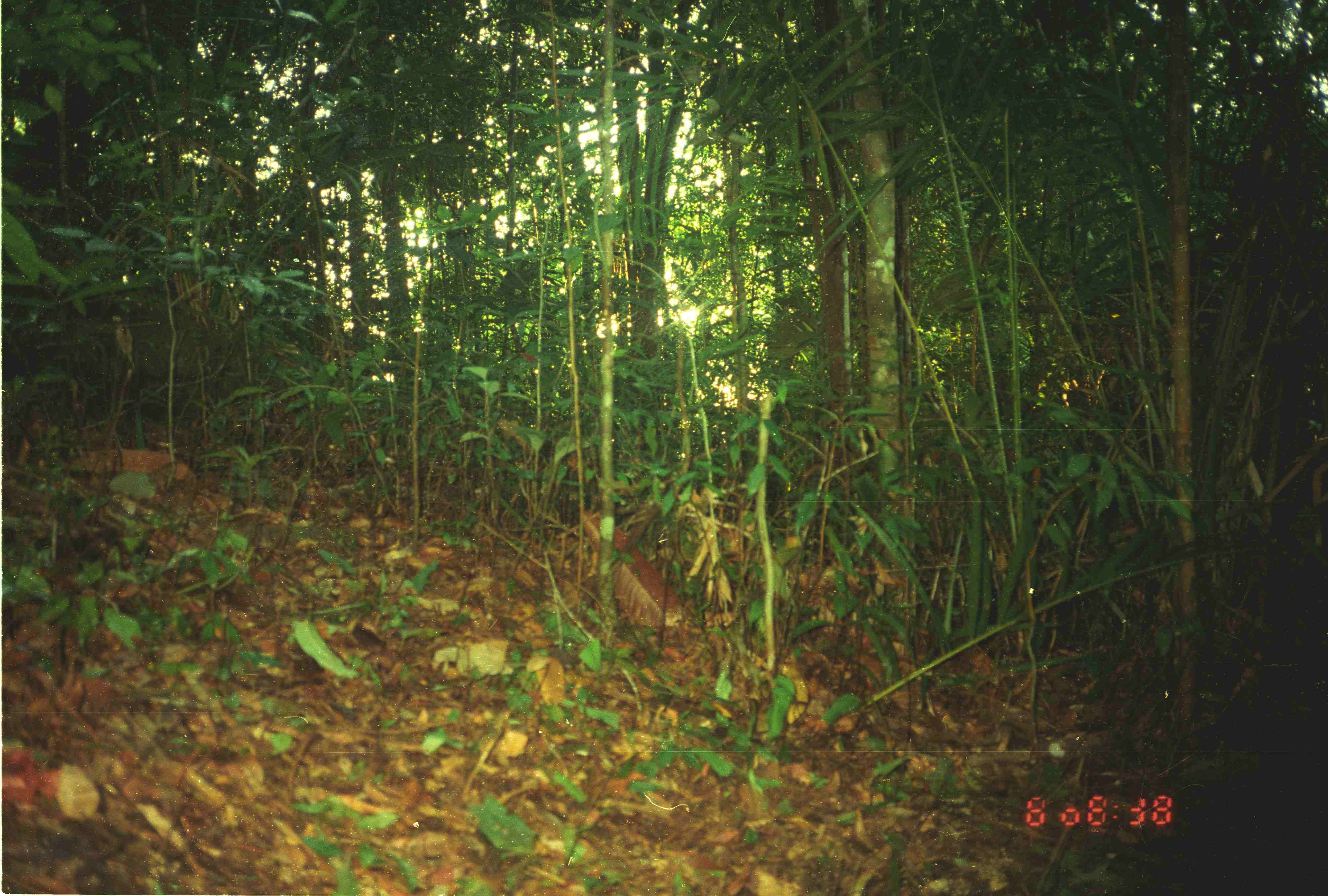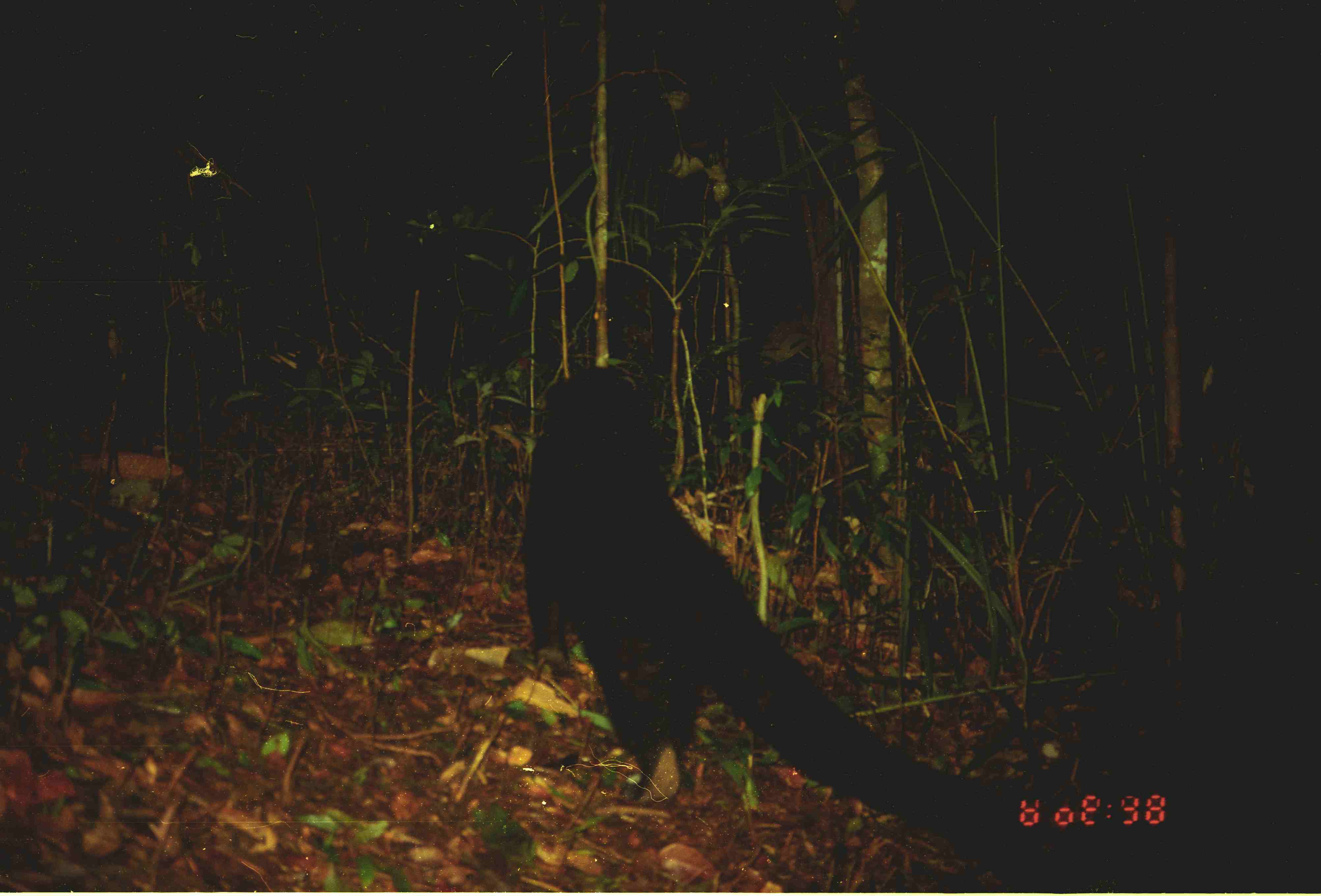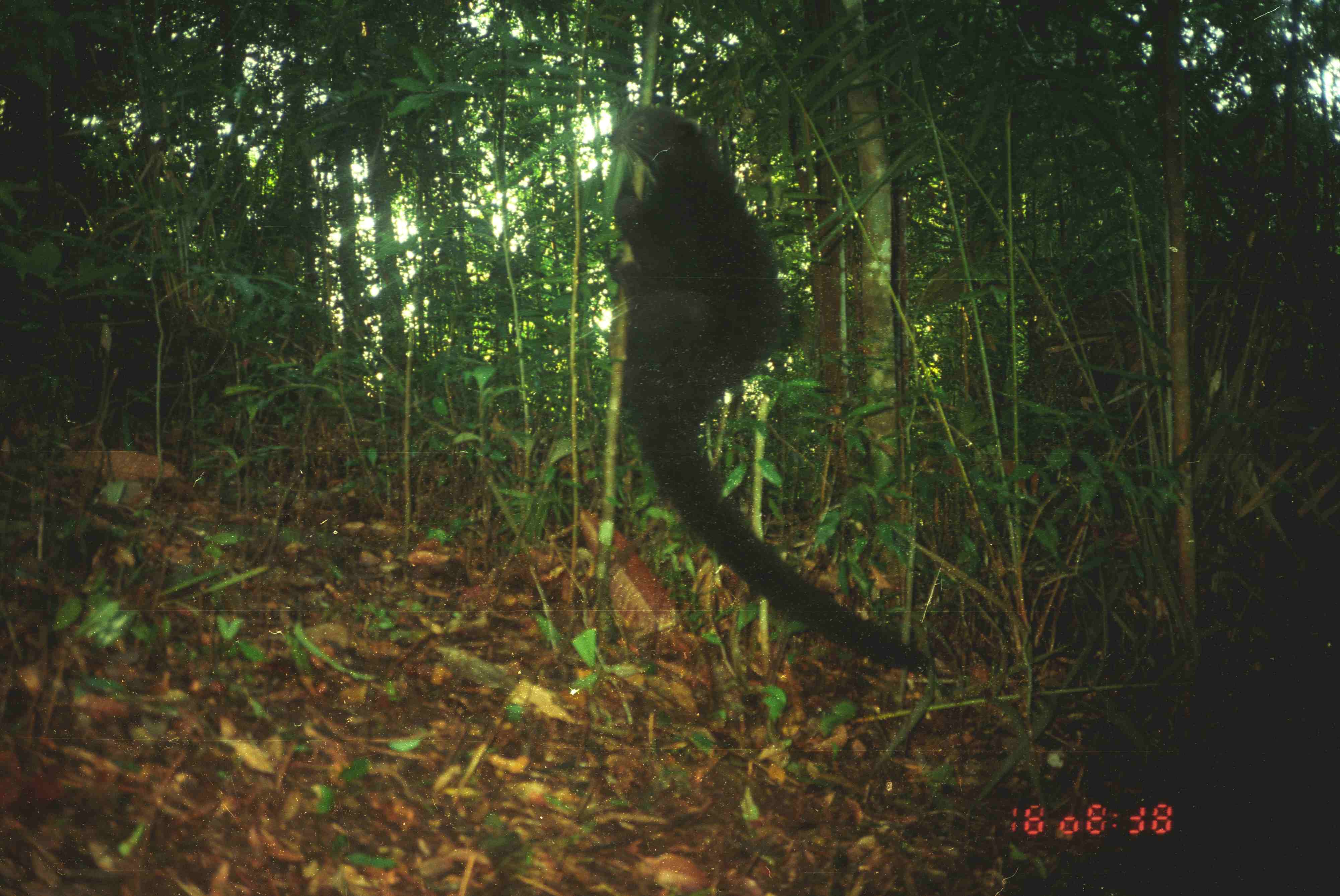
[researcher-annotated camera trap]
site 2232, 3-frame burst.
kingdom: Animalia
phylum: Chordata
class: Mammalia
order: Carnivora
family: Viverridae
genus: Arctogalidia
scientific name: Arctogalidia trivirgata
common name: small-toothed palm civet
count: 1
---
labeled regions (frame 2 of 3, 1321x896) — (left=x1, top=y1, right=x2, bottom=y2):
arctogalidia trivirgata: (left=521, top=368, right=1048, bottom=842)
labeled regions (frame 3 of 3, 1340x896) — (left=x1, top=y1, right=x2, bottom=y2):
arctogalidia trivirgata: (left=606, top=104, right=933, bottom=673)